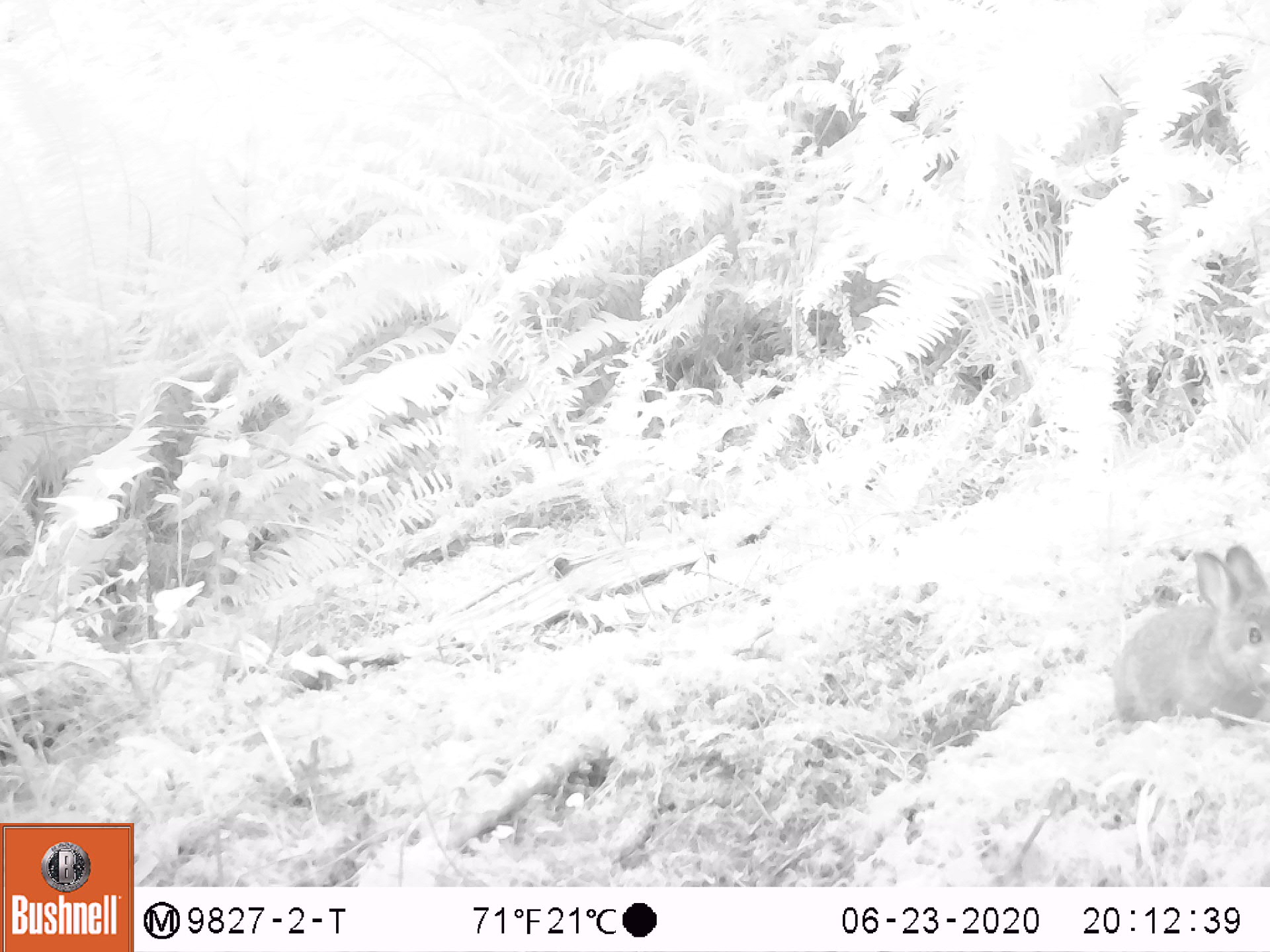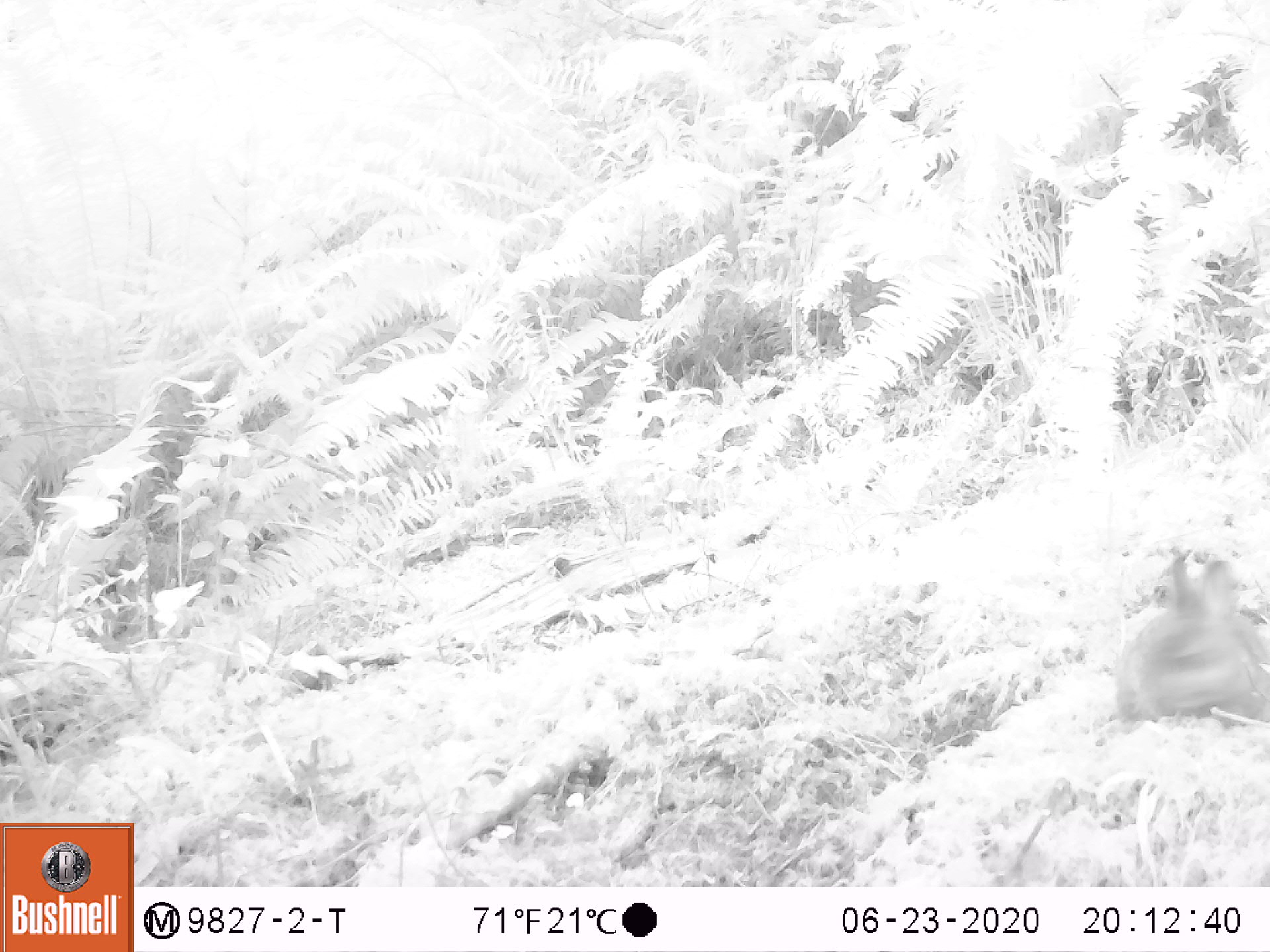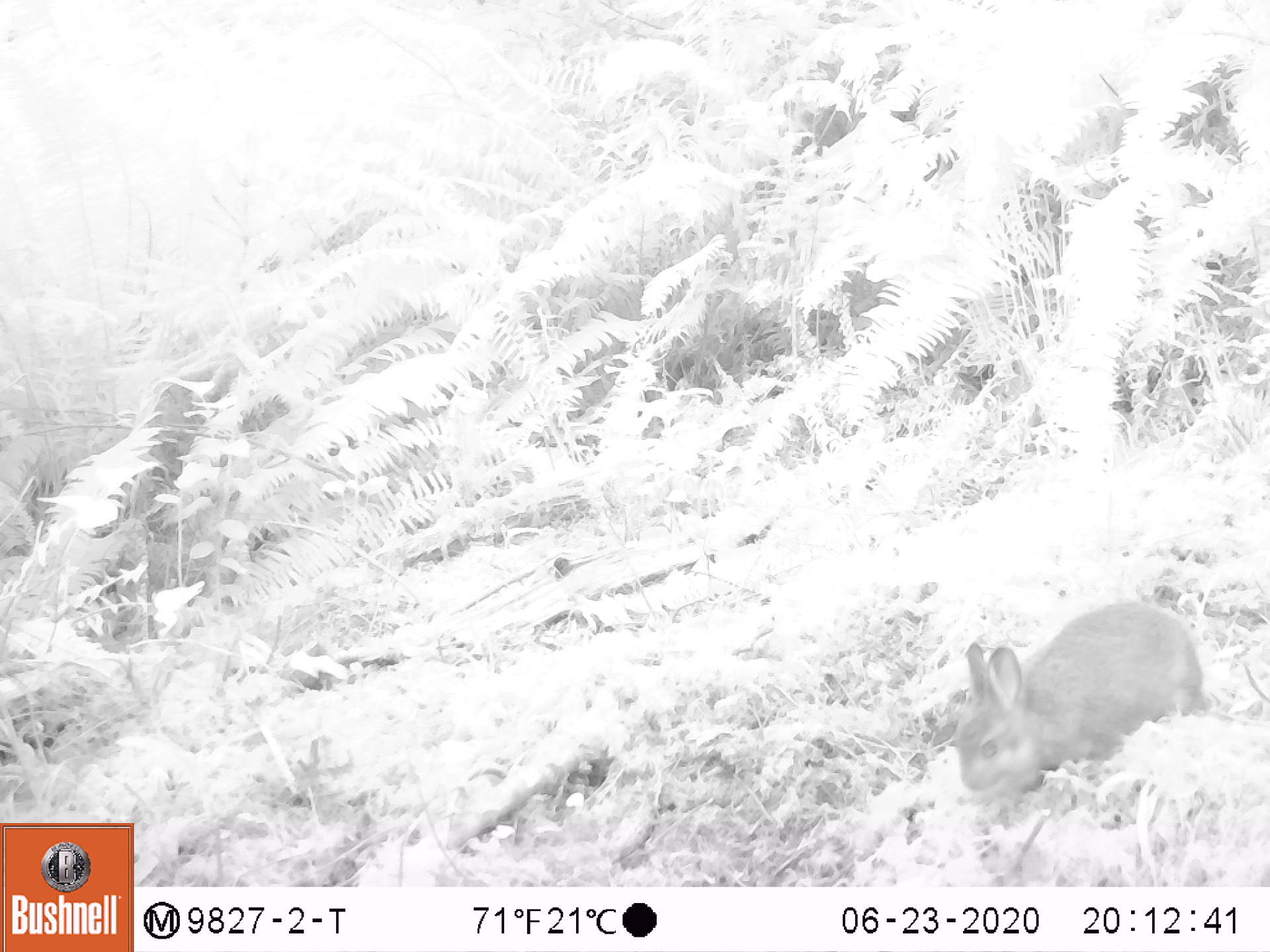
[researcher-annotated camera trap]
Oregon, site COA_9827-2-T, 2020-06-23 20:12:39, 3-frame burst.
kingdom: Animalia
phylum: Chordata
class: Mammalia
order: Lagomorpha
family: Leporidae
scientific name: Leporidae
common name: hares and rabbits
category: leporidae family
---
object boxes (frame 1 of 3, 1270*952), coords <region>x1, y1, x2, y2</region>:
leporidae family: <region>1106, 532, 1265, 733</region>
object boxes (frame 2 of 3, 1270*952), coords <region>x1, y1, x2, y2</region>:
leporidae family: <region>1108, 556, 1265, 724</region>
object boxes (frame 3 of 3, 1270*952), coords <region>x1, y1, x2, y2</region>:
leporidae family: <region>956, 582, 1211, 817</region>